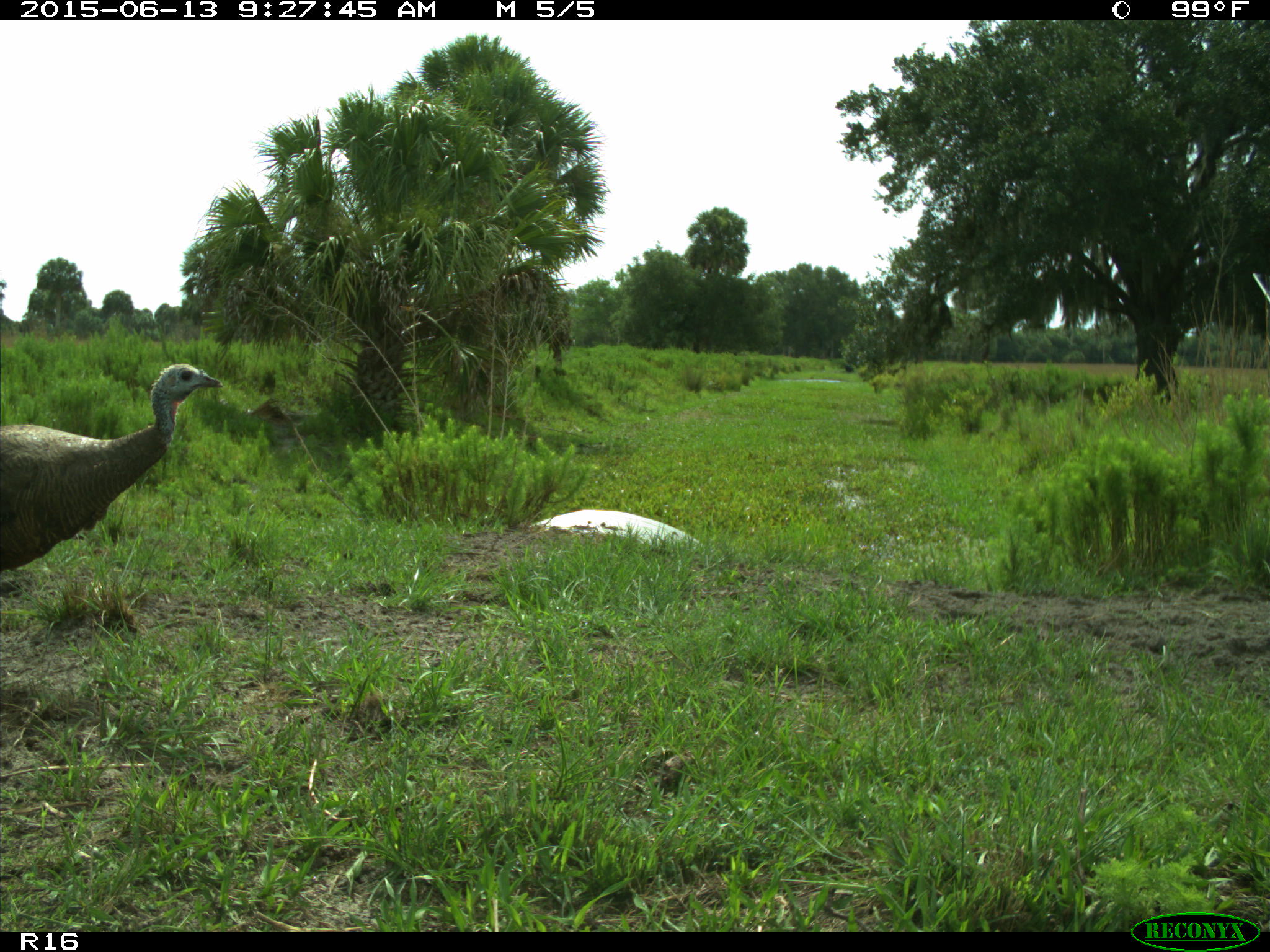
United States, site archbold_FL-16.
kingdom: Animalia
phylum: Chordata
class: Aves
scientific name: Aves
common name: birds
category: unidentified bird